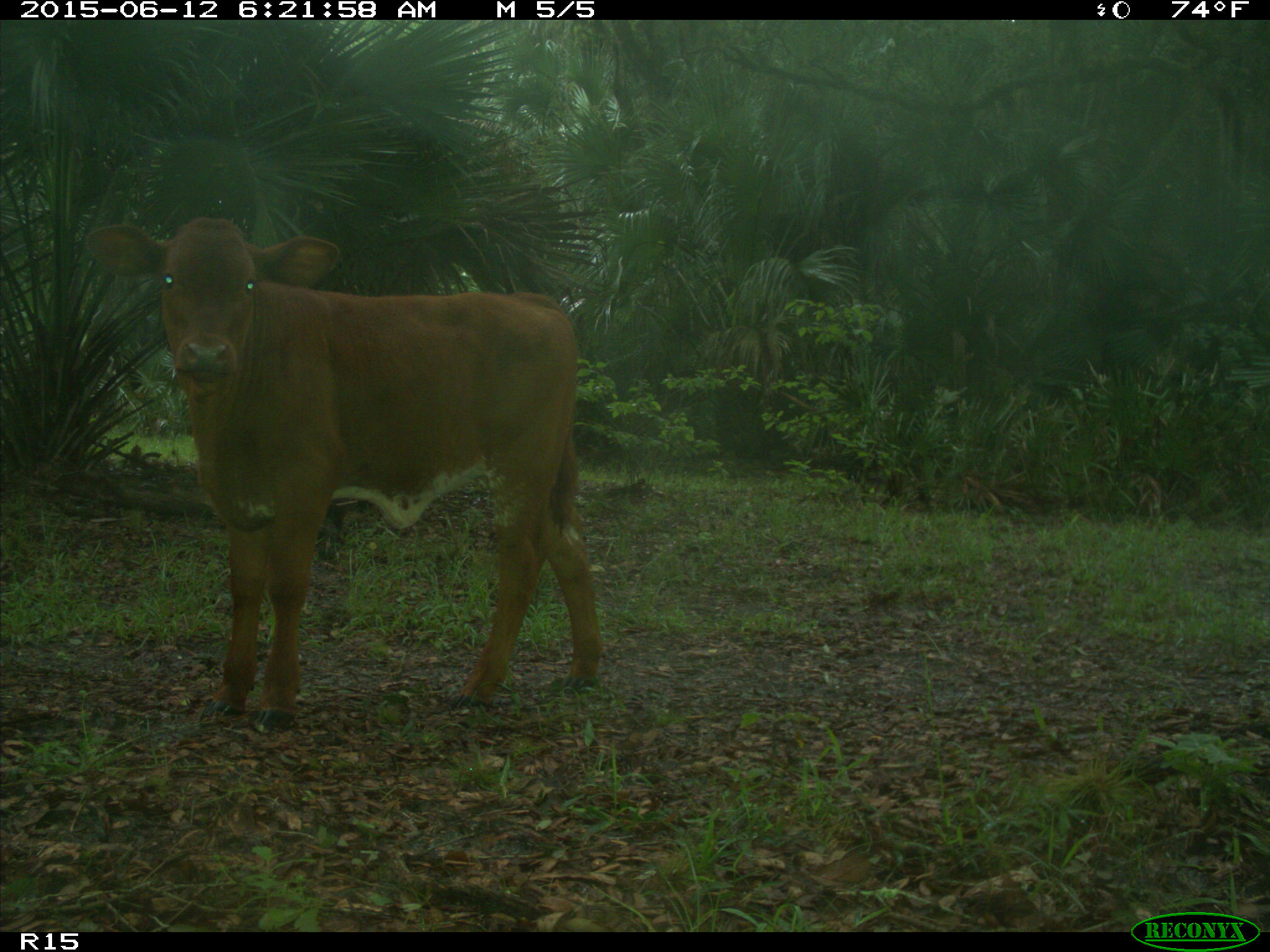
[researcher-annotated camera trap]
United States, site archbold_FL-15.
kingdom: Animalia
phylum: Chordata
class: Mammalia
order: Artiodactyla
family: Bovidae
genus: Bos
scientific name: Bos taurus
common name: domestic cow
Bos taurus (domestic cow).